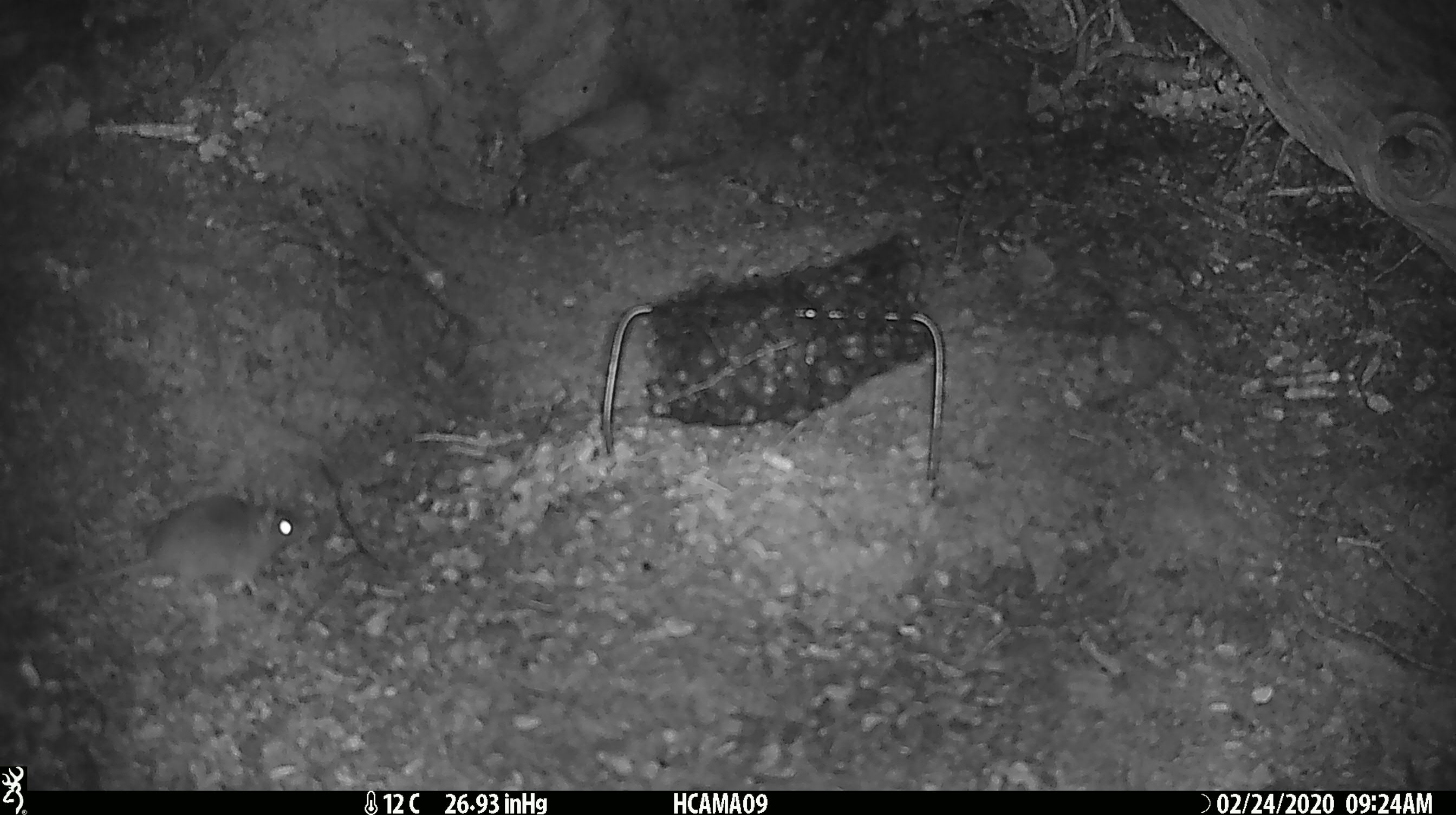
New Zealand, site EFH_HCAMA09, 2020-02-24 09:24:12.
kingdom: Animalia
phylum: Chordata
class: Mammalia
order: Rodentia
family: Muridae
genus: Mus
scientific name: Mus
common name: mouse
Mouse (Mus).